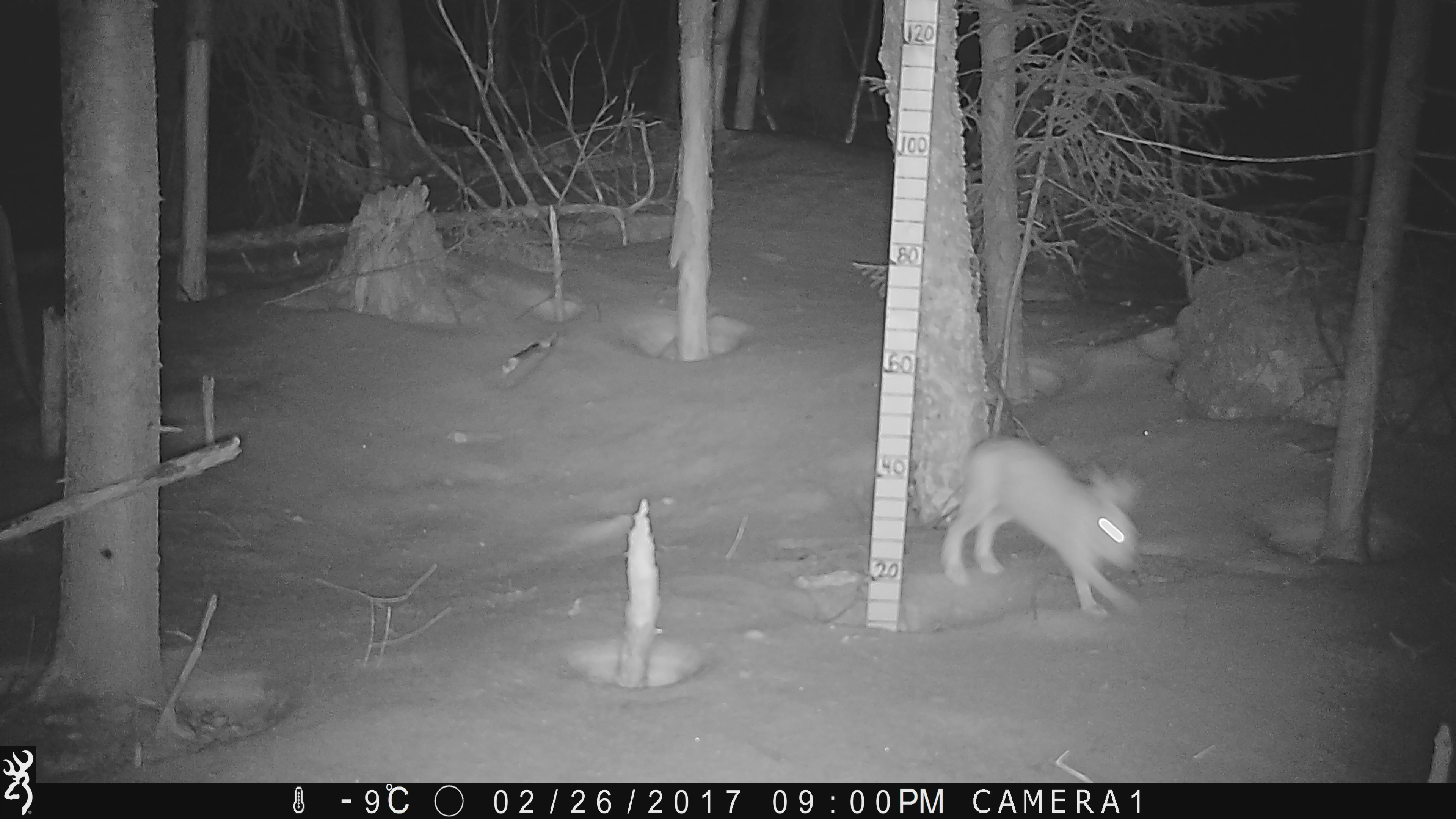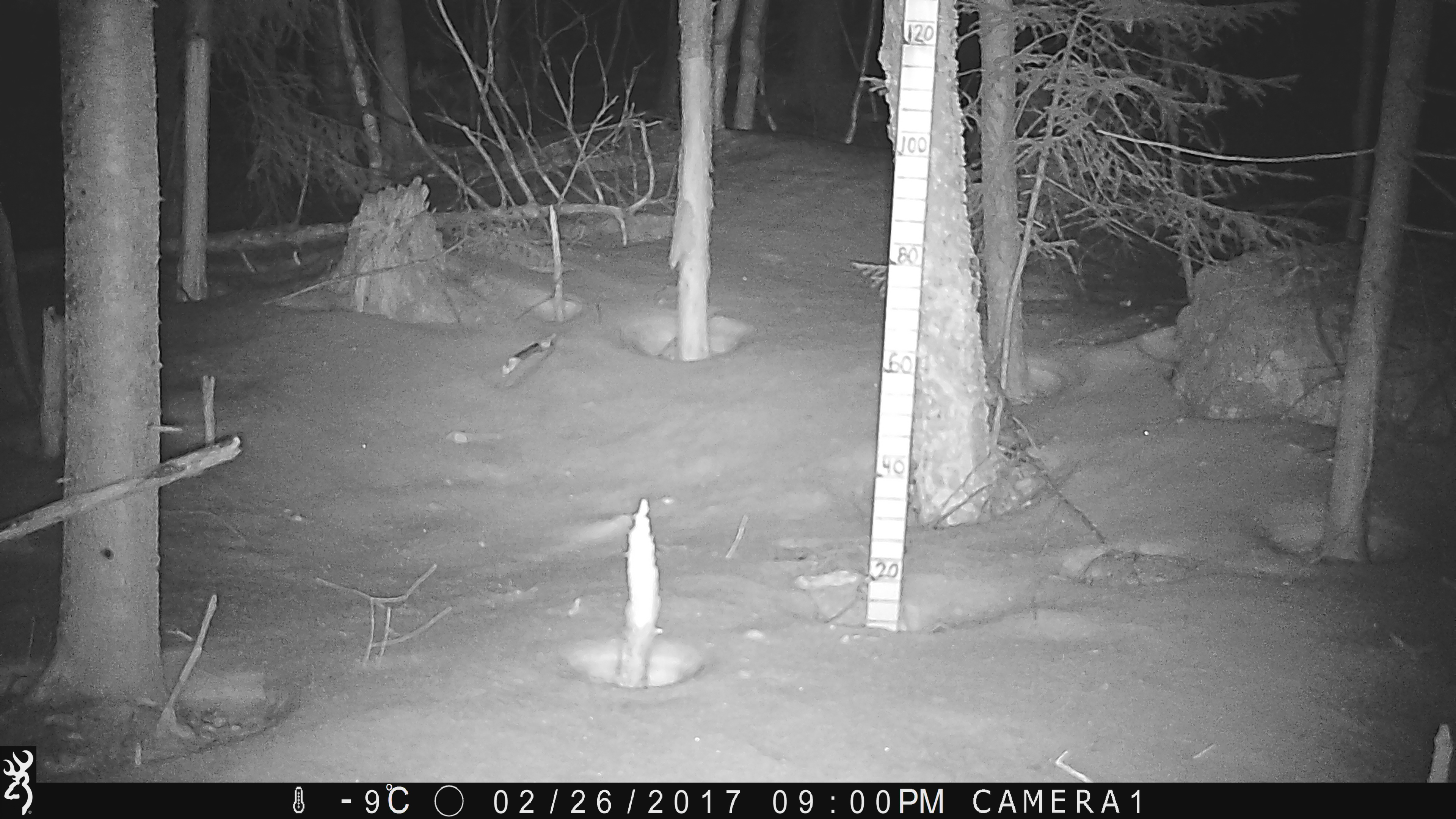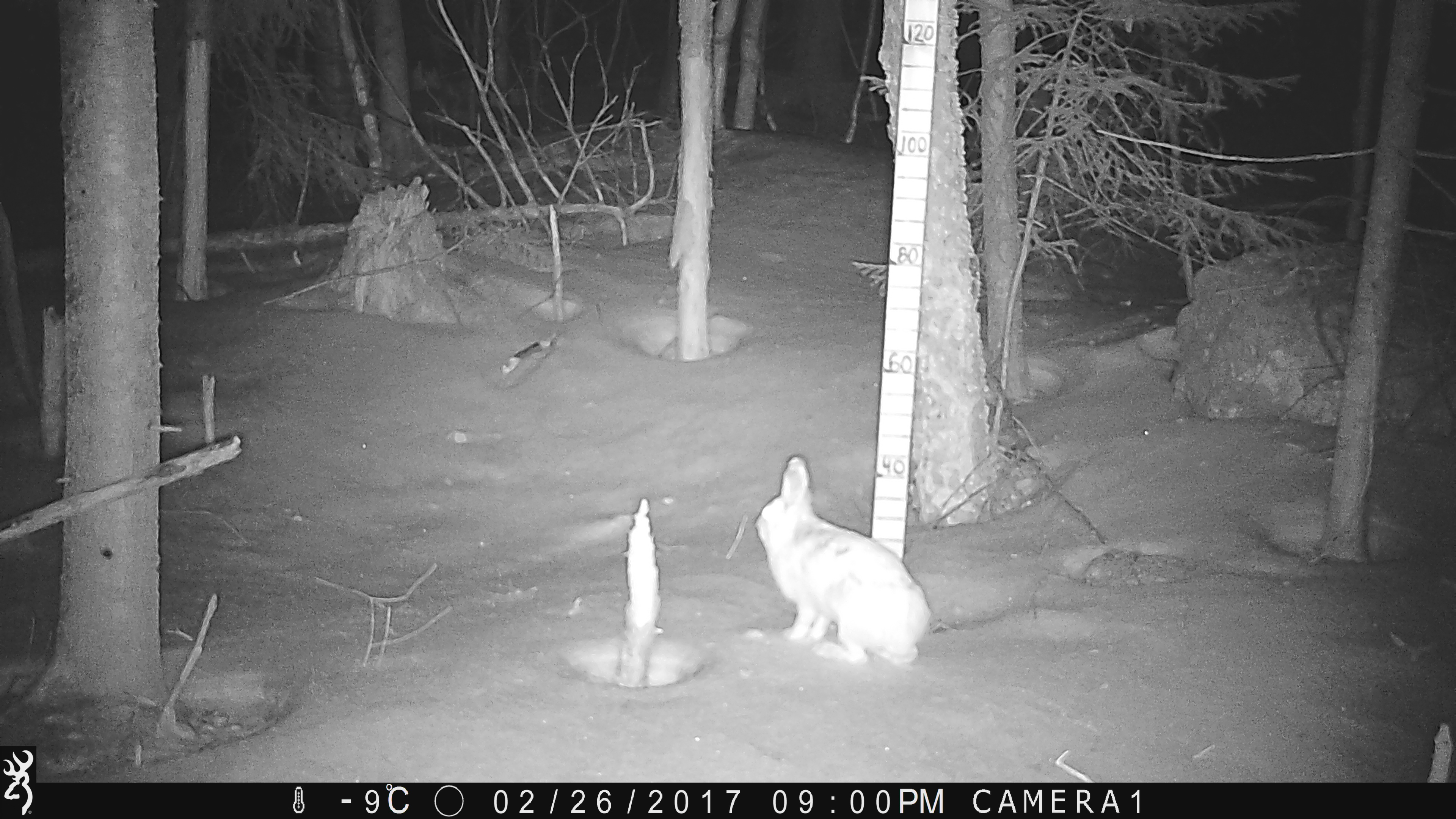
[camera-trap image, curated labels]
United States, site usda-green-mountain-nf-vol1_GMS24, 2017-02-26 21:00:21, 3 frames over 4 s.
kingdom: Animalia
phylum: Chordata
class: Mammalia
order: Lagomorpha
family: Leporidae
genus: Lepus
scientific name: Lepus americanus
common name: snowshoe hare